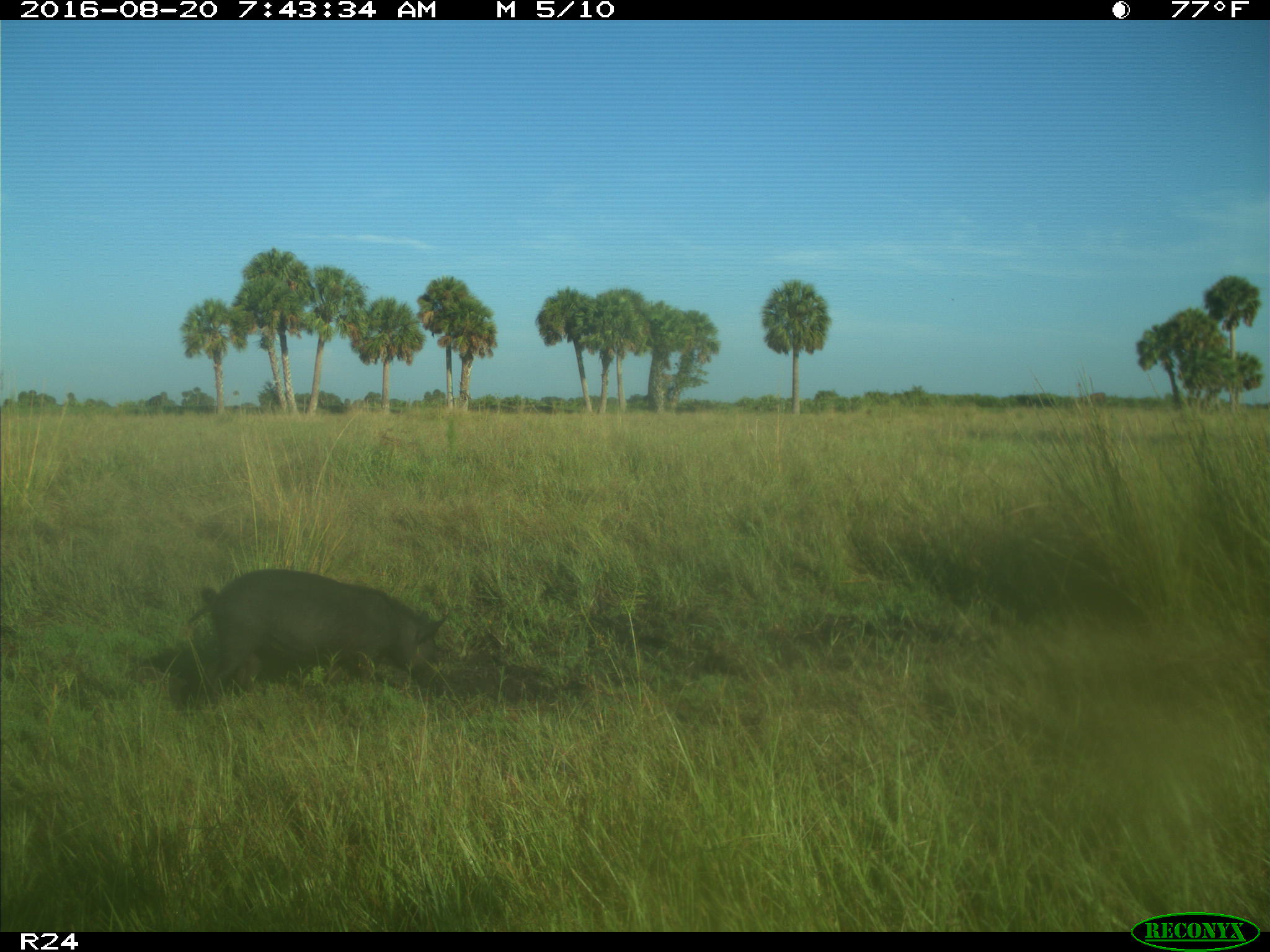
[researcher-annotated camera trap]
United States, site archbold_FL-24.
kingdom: Animalia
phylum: Chordata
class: Mammalia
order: Artiodactyla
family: Suidae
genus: Sus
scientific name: Sus scrofa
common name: wild boar